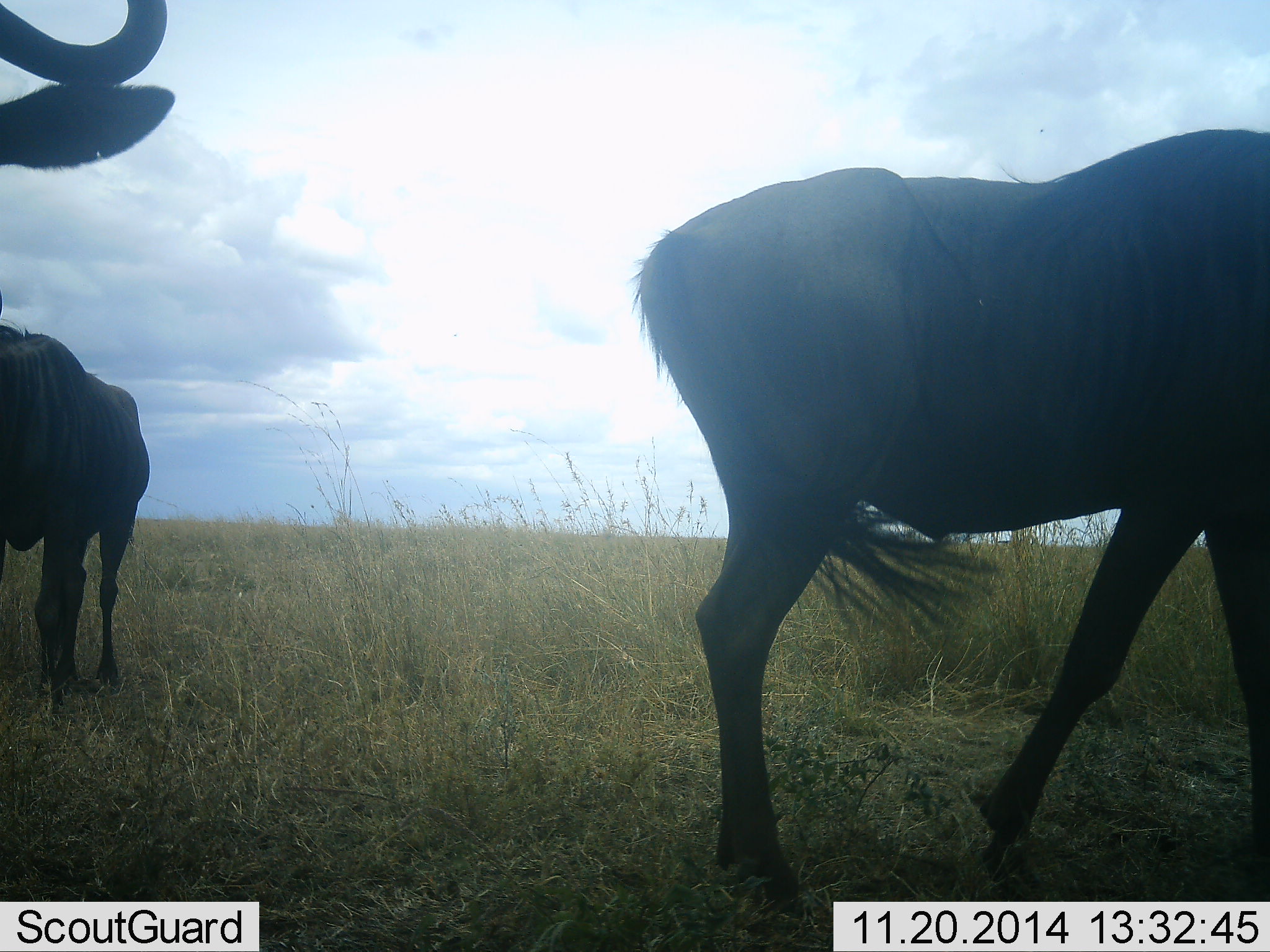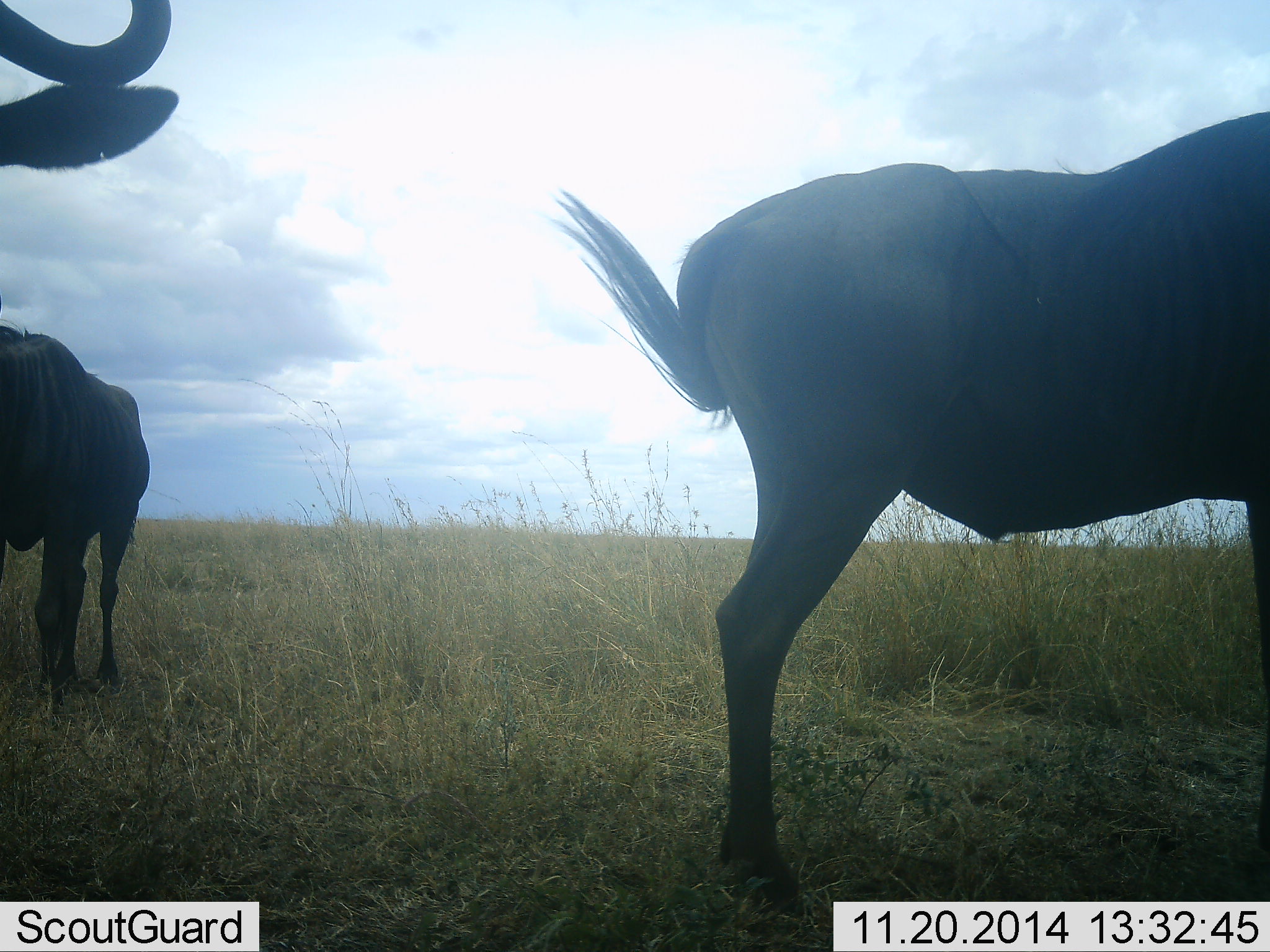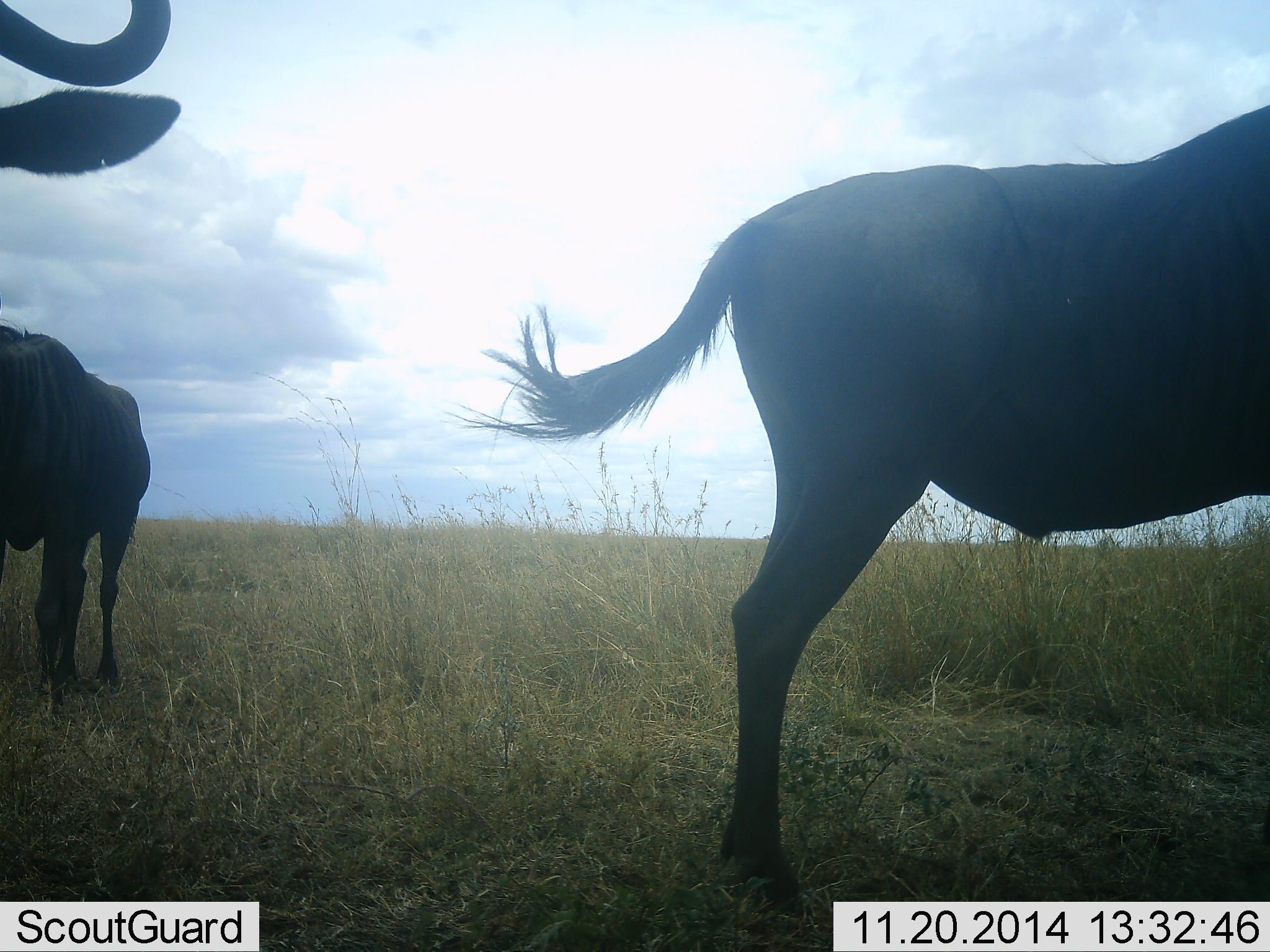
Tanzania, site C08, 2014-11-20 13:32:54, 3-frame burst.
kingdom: Animalia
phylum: Chordata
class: Mammalia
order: Artiodactyla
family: Bovidae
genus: Connochaetes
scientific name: Connochaetes taurinus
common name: blue wildebeest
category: wildebeest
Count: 3.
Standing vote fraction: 90%.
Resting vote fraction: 0%.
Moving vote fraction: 10%.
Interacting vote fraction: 0%.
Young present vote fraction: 0%.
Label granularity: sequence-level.